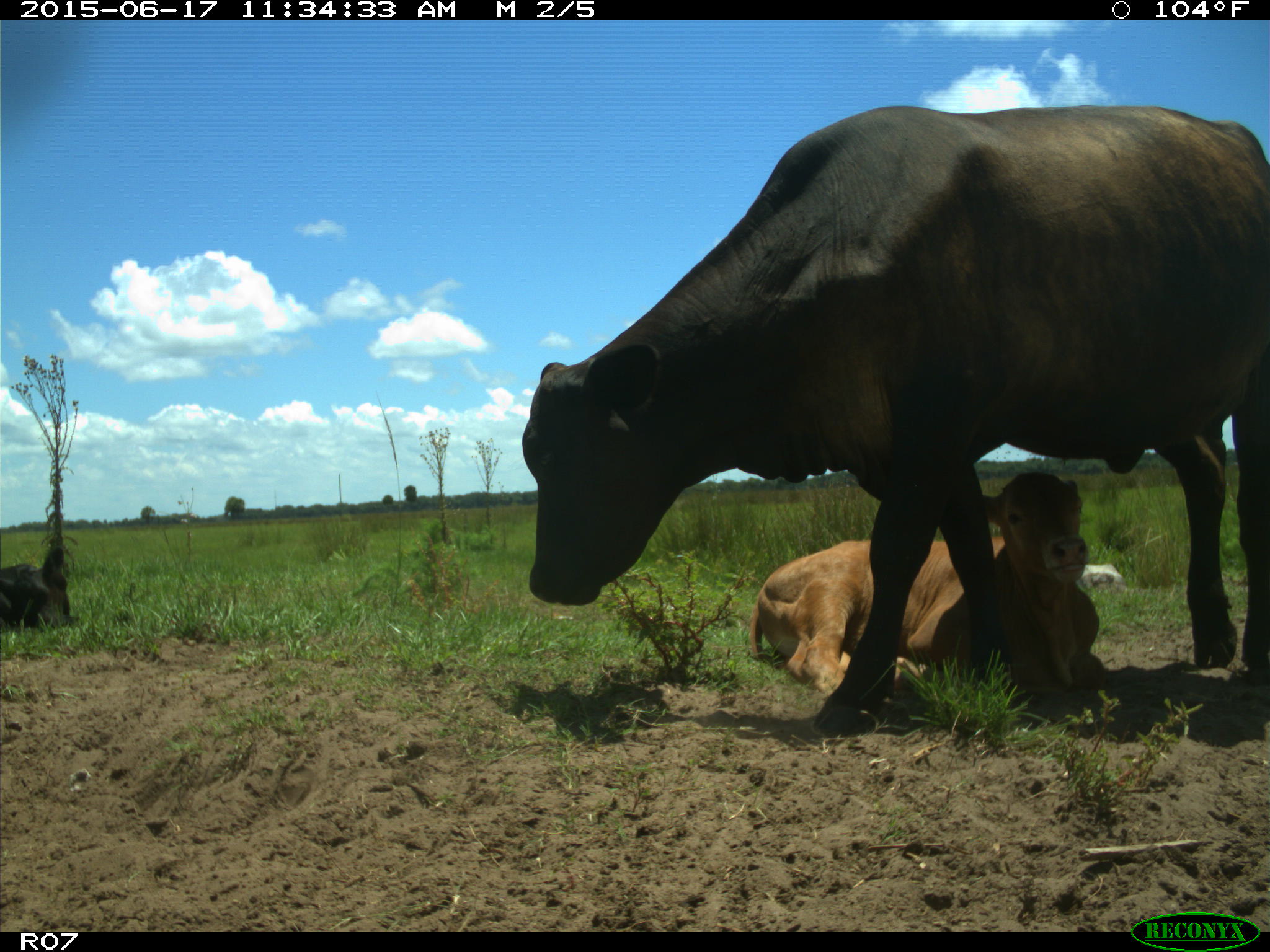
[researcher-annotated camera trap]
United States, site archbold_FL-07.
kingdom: Animalia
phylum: Chordata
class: Mammalia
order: Artiodactyla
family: Bovidae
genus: Bos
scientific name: Bos taurus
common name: domestic cow